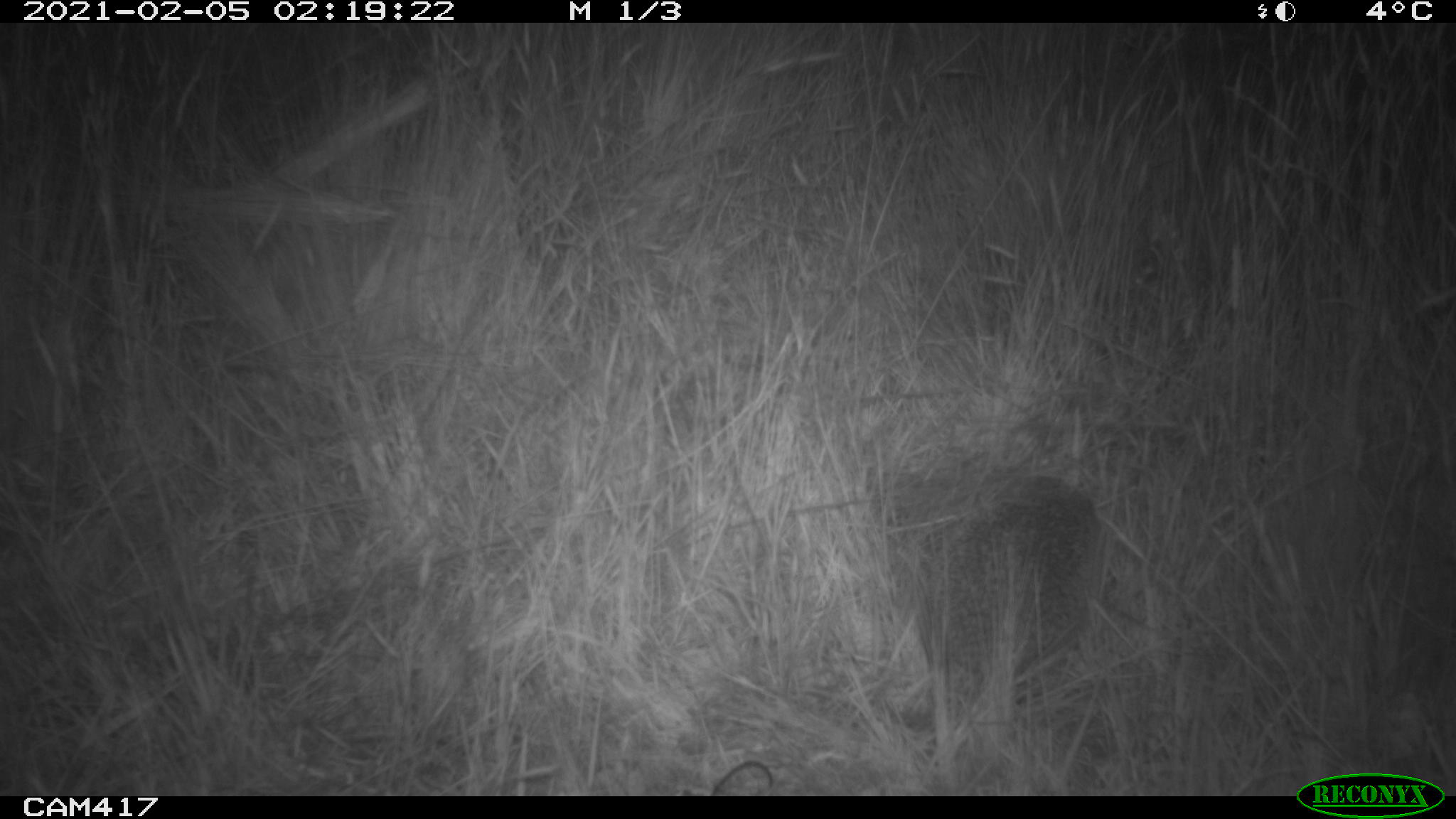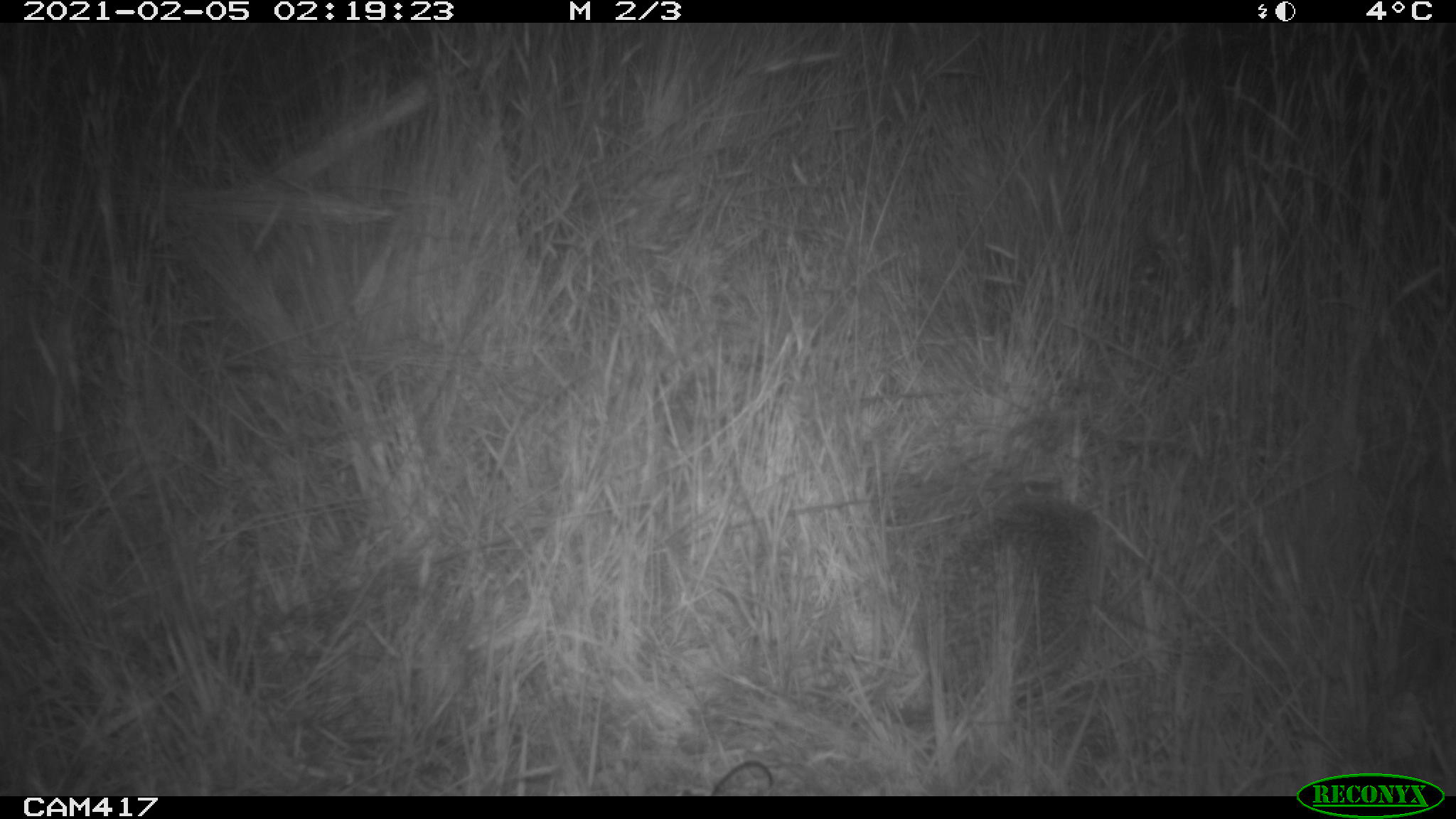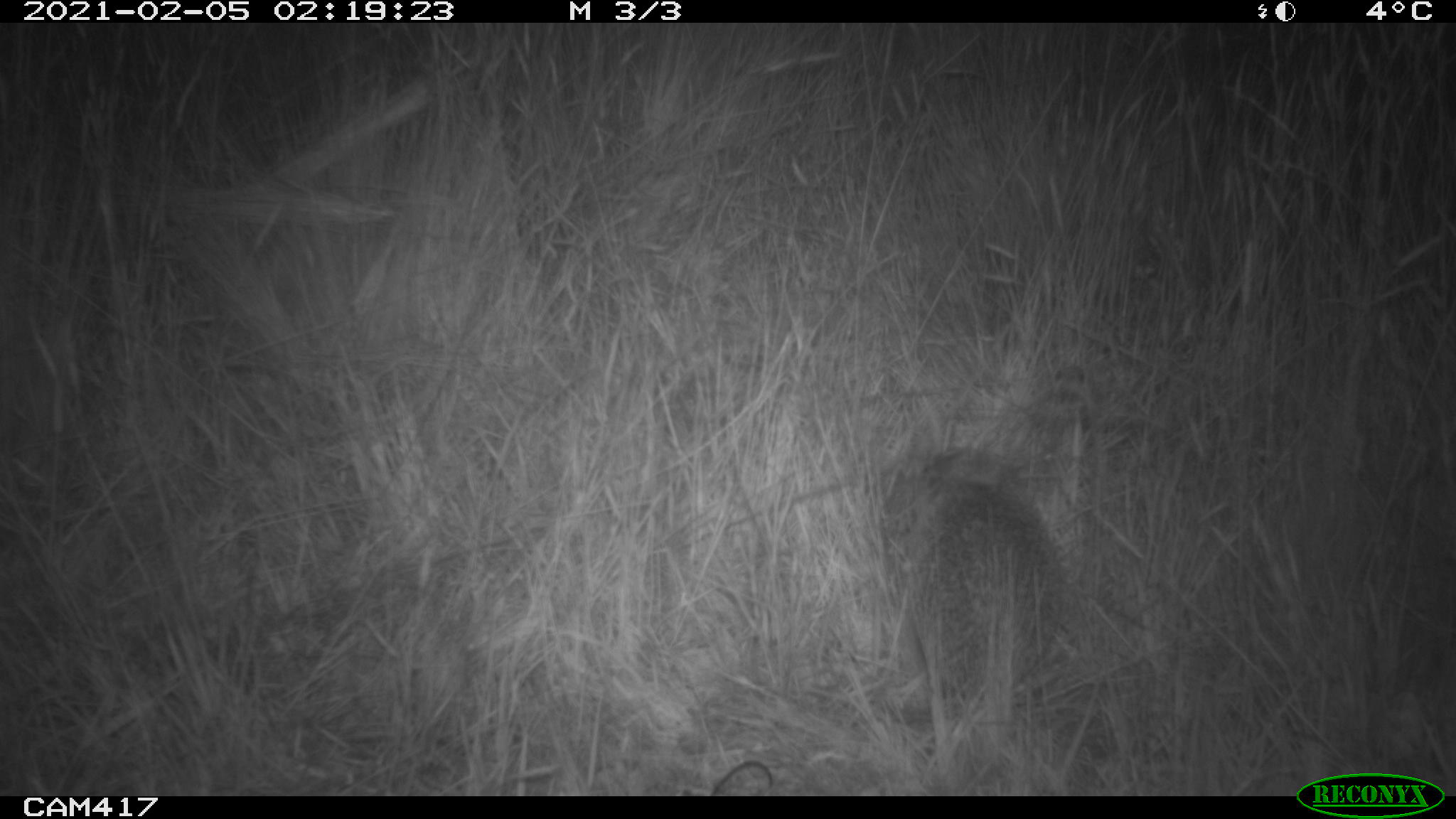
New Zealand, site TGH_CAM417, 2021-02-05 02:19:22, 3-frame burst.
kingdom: Animalia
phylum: Chordata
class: Mammalia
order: Eulipotyphla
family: Erinaceidae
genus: Erinaceus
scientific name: Erinaceus europaeus europaeus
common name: european hedgehog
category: hedgehog